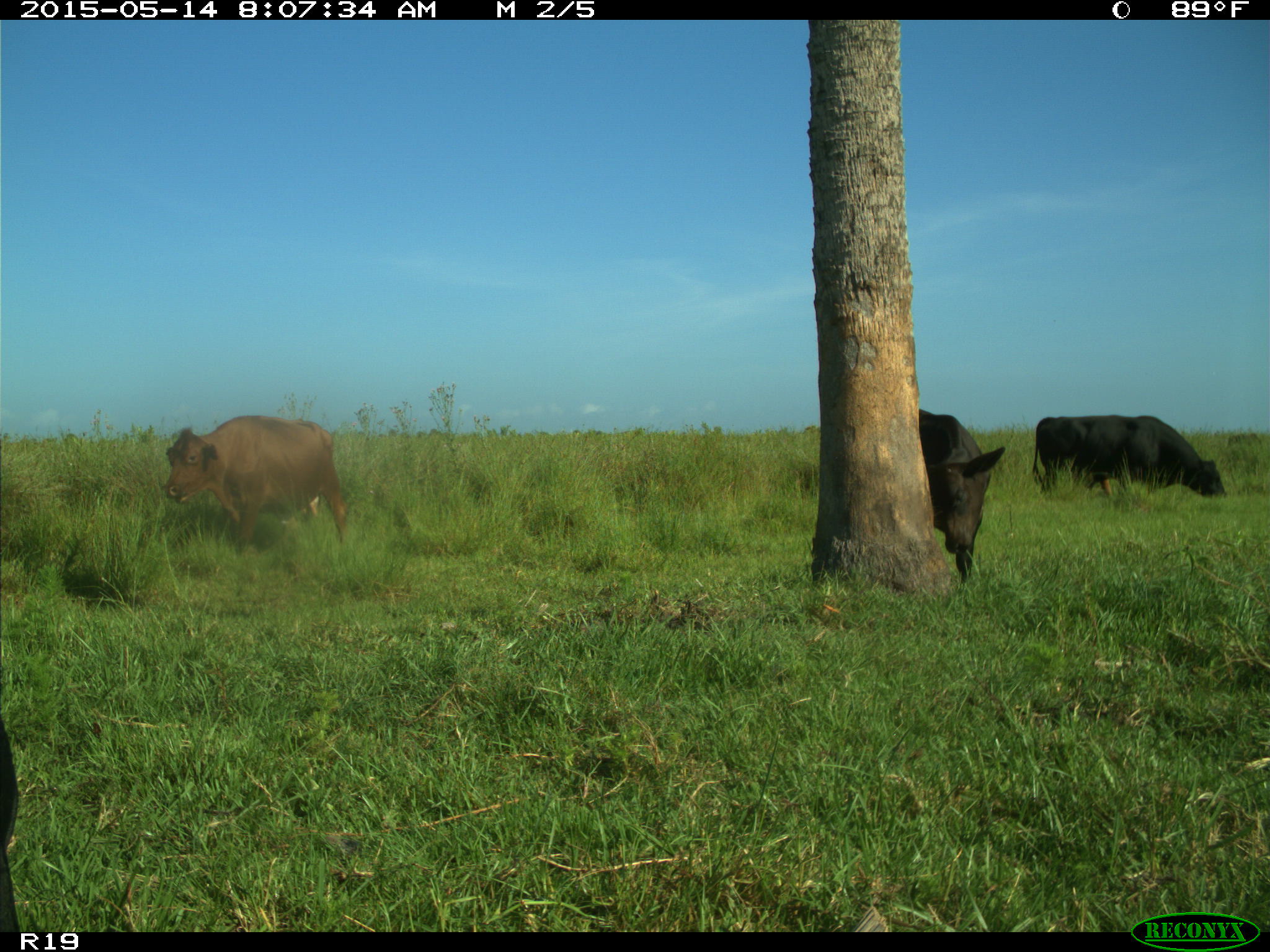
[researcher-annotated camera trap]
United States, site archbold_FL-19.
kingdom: Animalia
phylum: Chordata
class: Mammalia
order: Artiodactyla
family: Bovidae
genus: Bos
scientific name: Bos taurus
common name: domestic cow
Bos taurus (domestic cow).